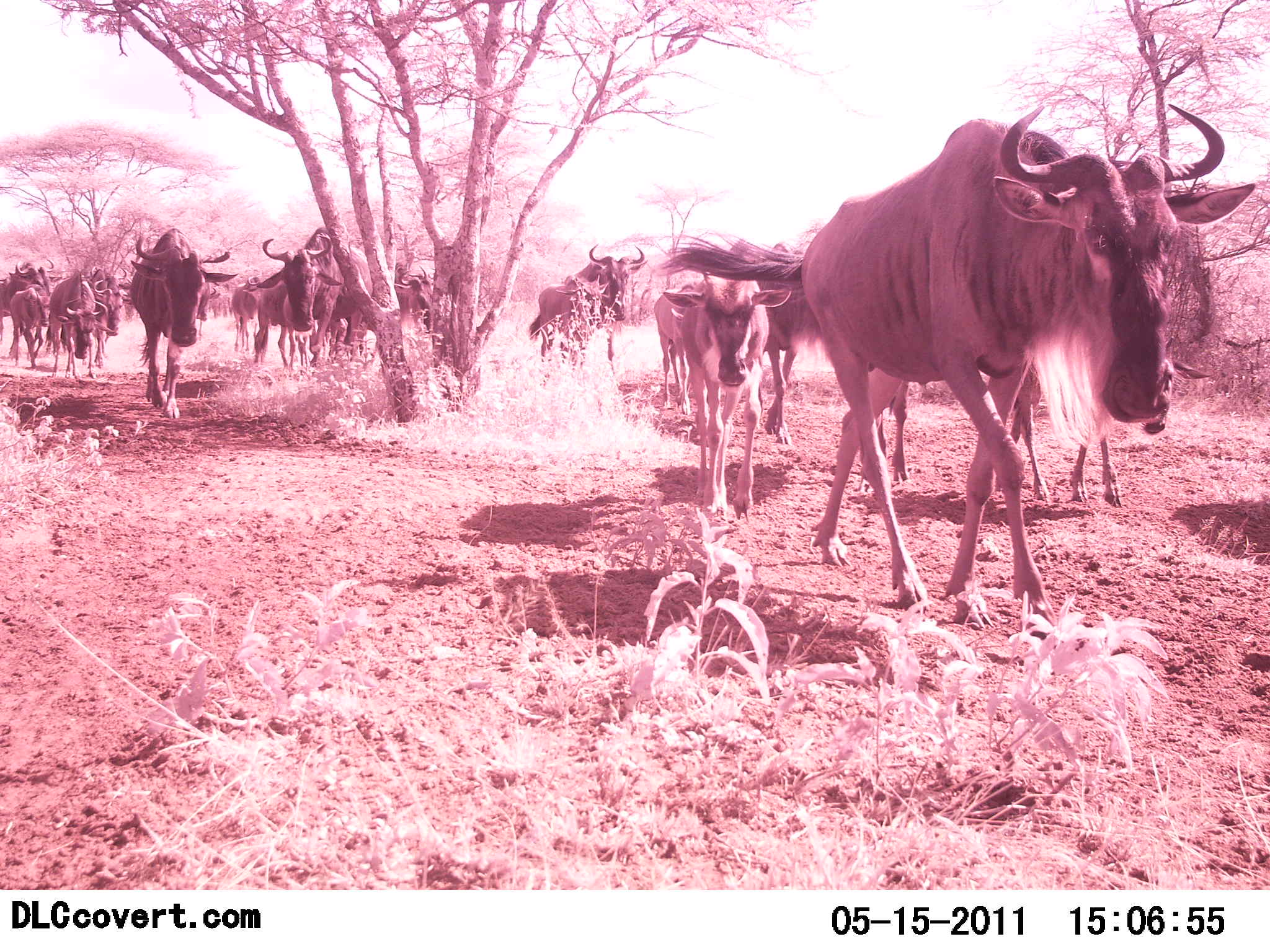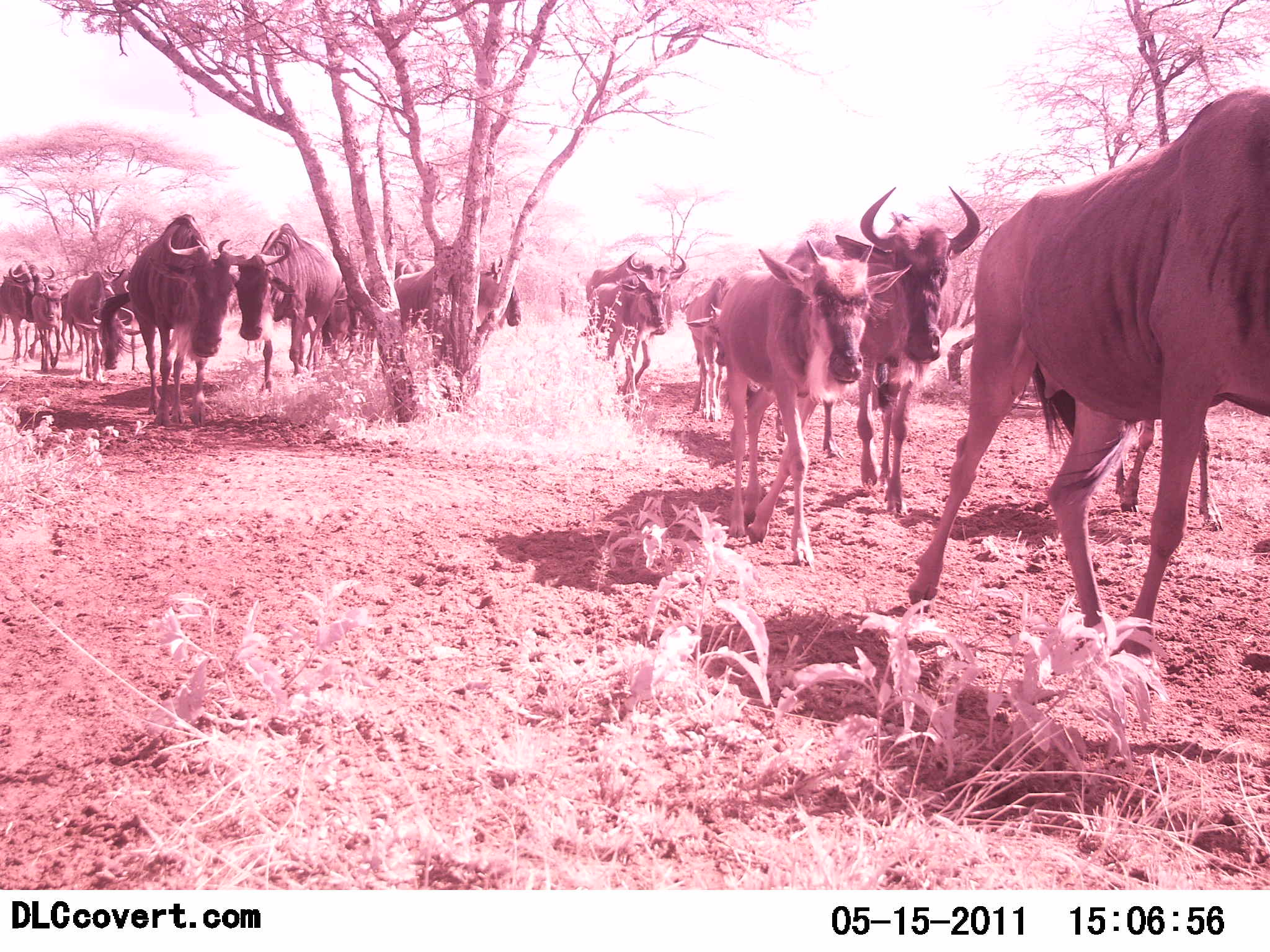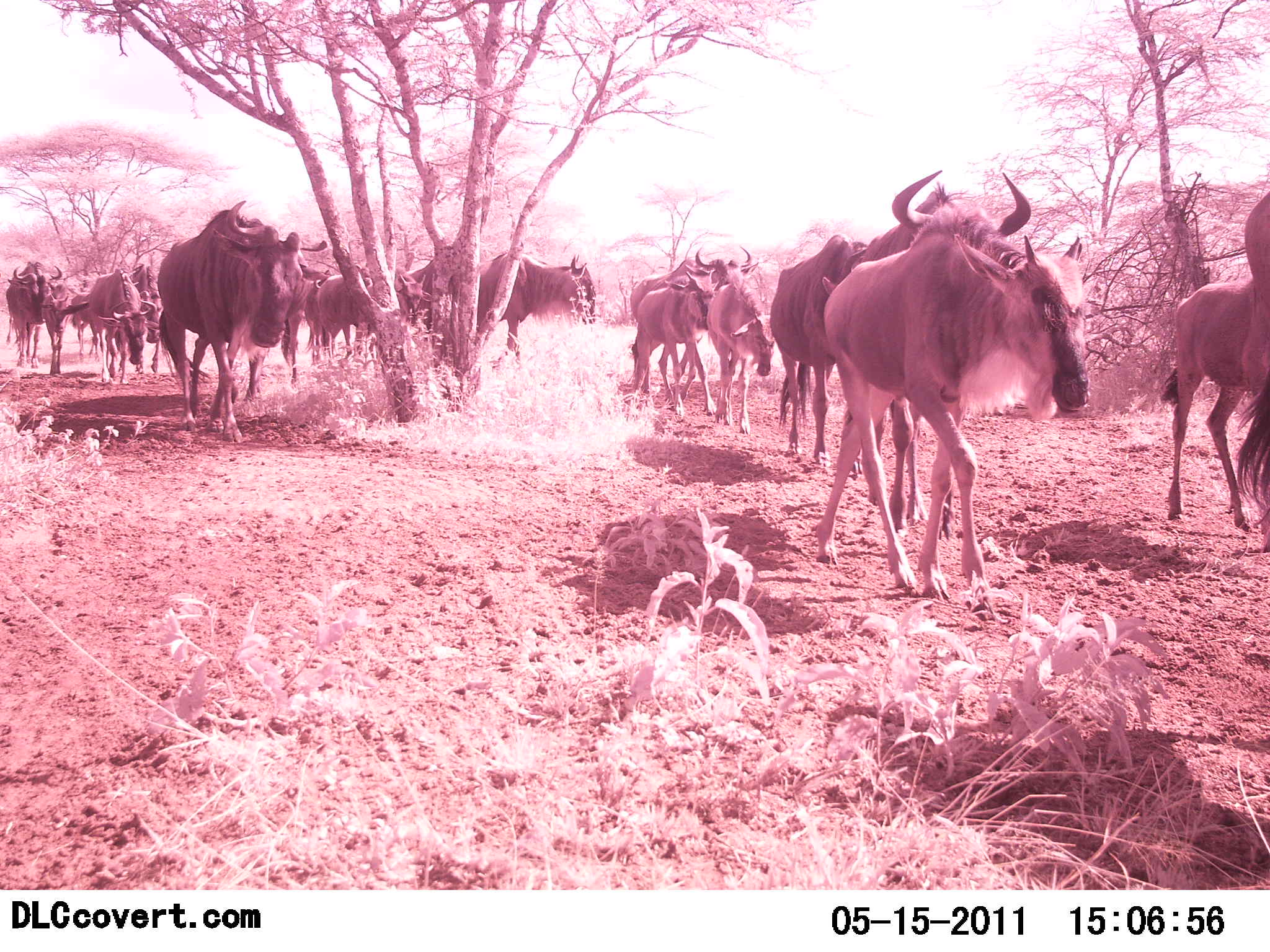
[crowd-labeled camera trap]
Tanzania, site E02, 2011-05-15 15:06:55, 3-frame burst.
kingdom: Animalia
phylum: Chordata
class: Mammalia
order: Artiodactyla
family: Bovidae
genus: Connochaetes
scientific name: Connochaetes taurinus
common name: blue wildebeest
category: wildebeest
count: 11-50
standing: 0%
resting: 0%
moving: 100%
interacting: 0%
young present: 25%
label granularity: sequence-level